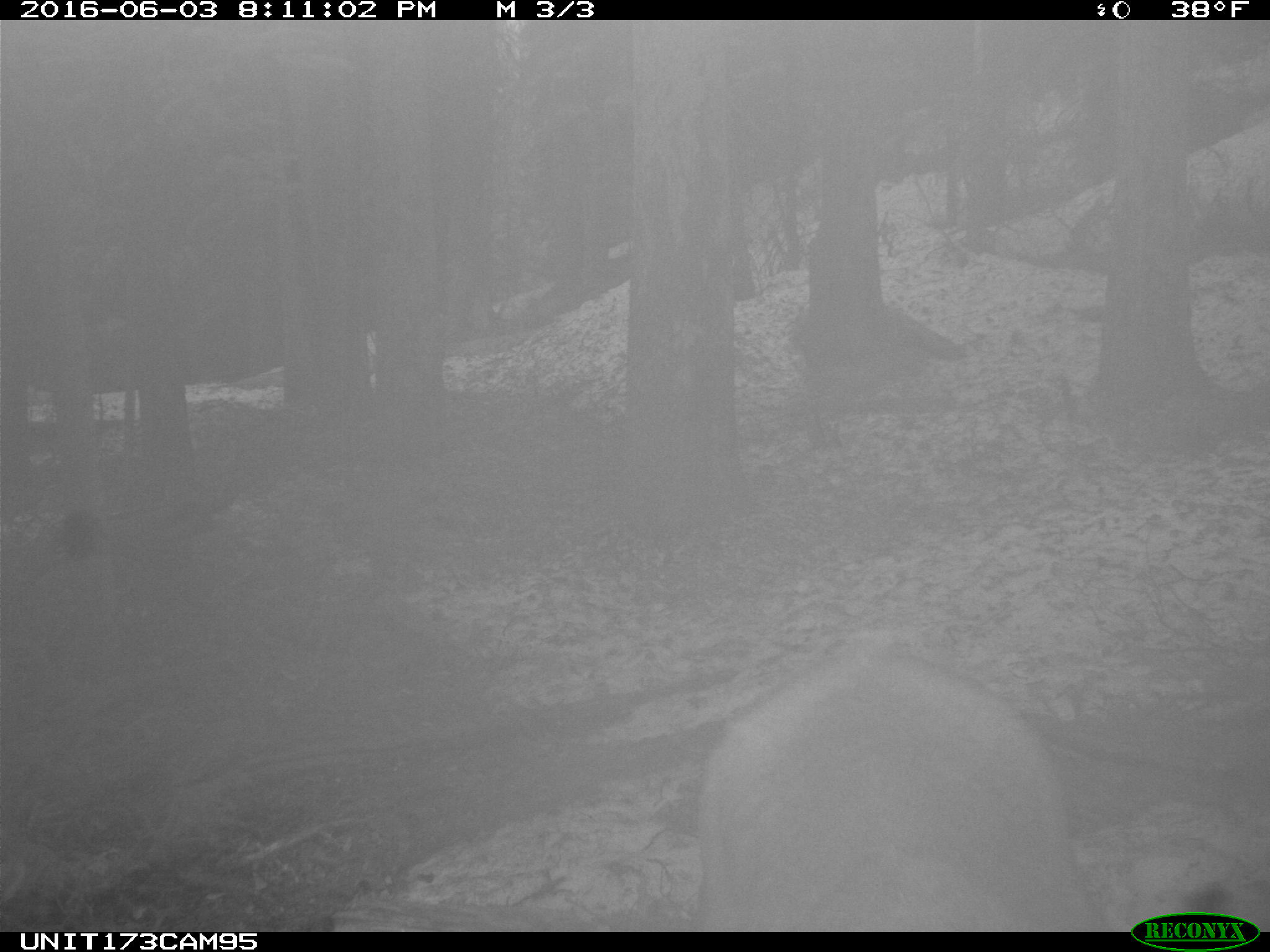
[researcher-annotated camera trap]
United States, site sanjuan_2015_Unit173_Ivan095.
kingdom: Animalia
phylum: Chordata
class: Mammalia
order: Artiodactyla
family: Cervidae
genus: Cervus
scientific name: Cervus elaphus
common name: red deer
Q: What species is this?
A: Cervus elaphus (red deer).